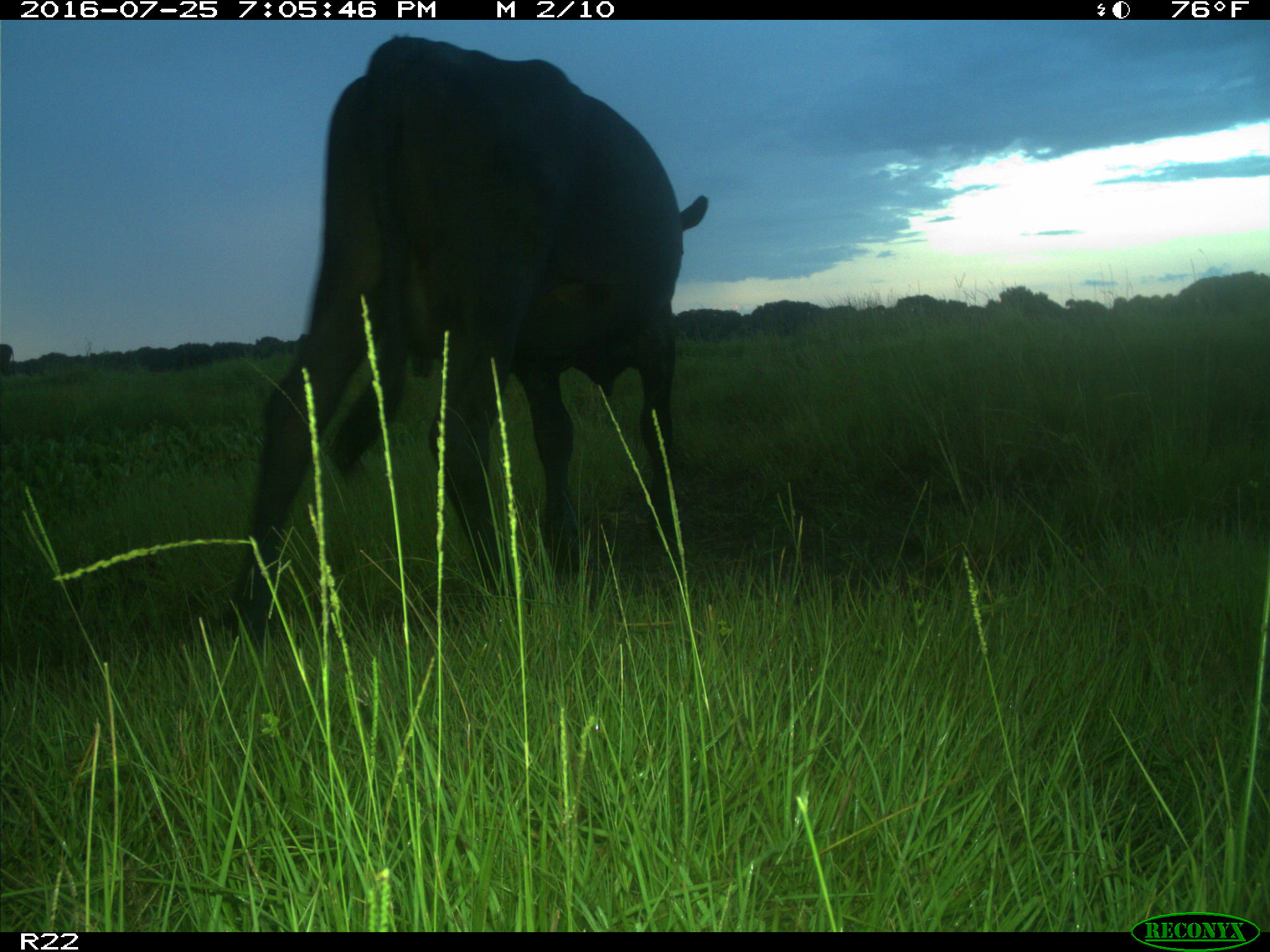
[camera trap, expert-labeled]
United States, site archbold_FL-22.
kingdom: Animalia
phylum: Chordata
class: Mammalia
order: Artiodactyla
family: Bovidae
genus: Bos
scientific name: Bos taurus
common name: domestic cow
Bos taurus (domestic cow).